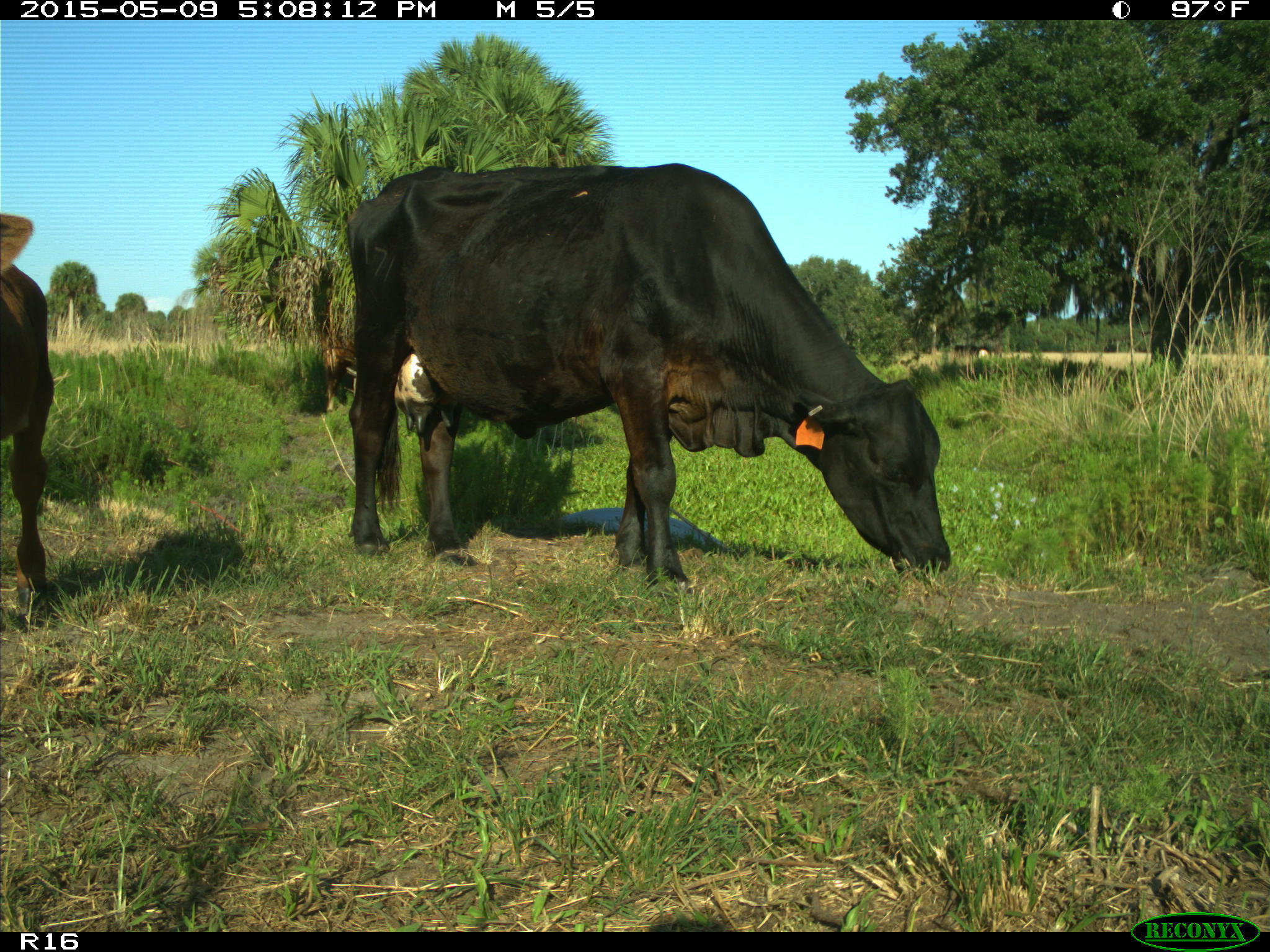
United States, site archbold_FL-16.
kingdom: Animalia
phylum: Chordata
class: Mammalia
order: Artiodactyla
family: Bovidae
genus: Bos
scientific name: Bos taurus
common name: domestic cow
Bos taurus (domestic cow).